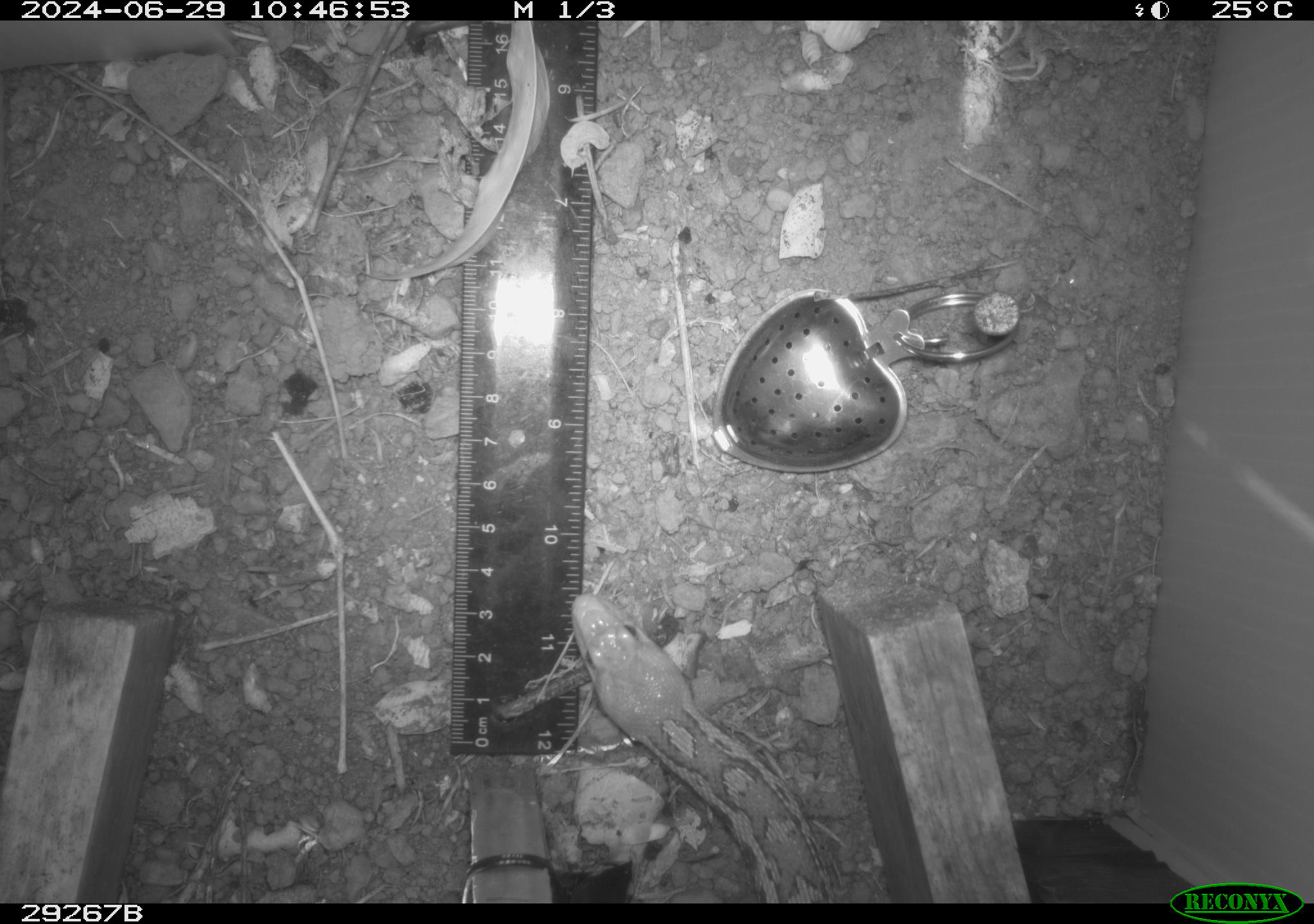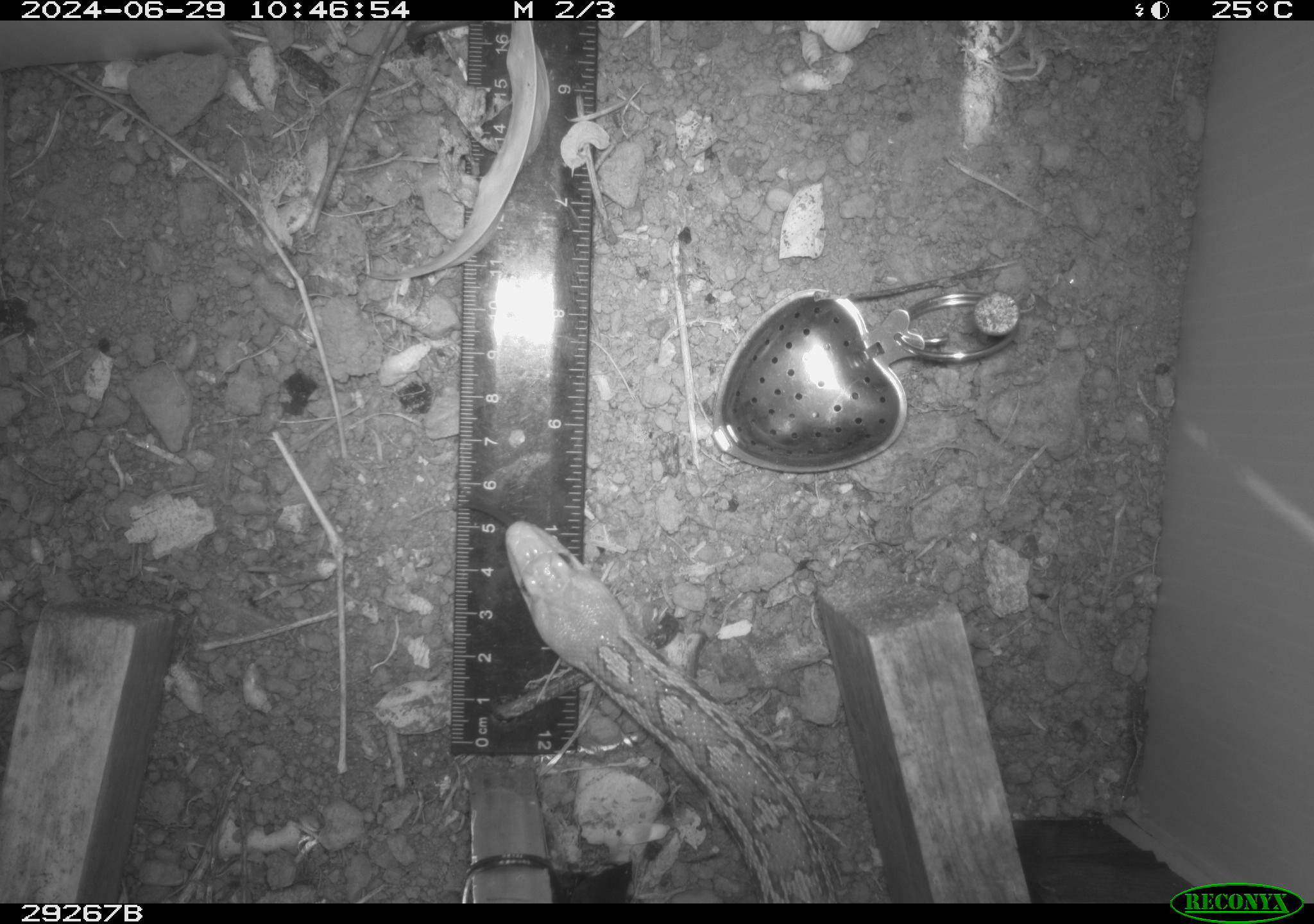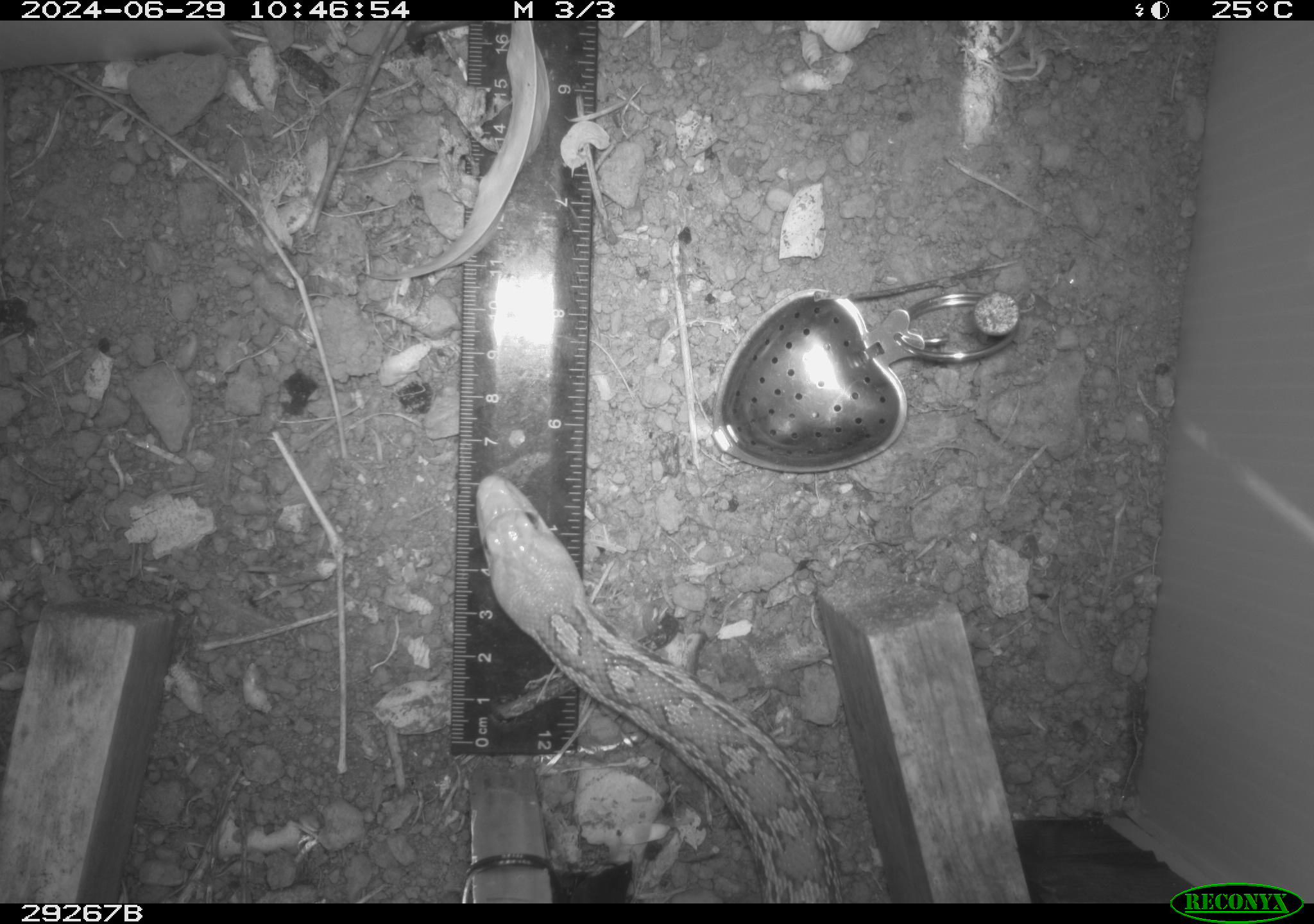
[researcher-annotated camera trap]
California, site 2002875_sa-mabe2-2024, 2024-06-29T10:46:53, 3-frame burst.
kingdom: Animalia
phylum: Chordata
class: Reptilia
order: Squamata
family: Colubridae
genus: Pituophis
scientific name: Pituophis catenifer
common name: gophersnake